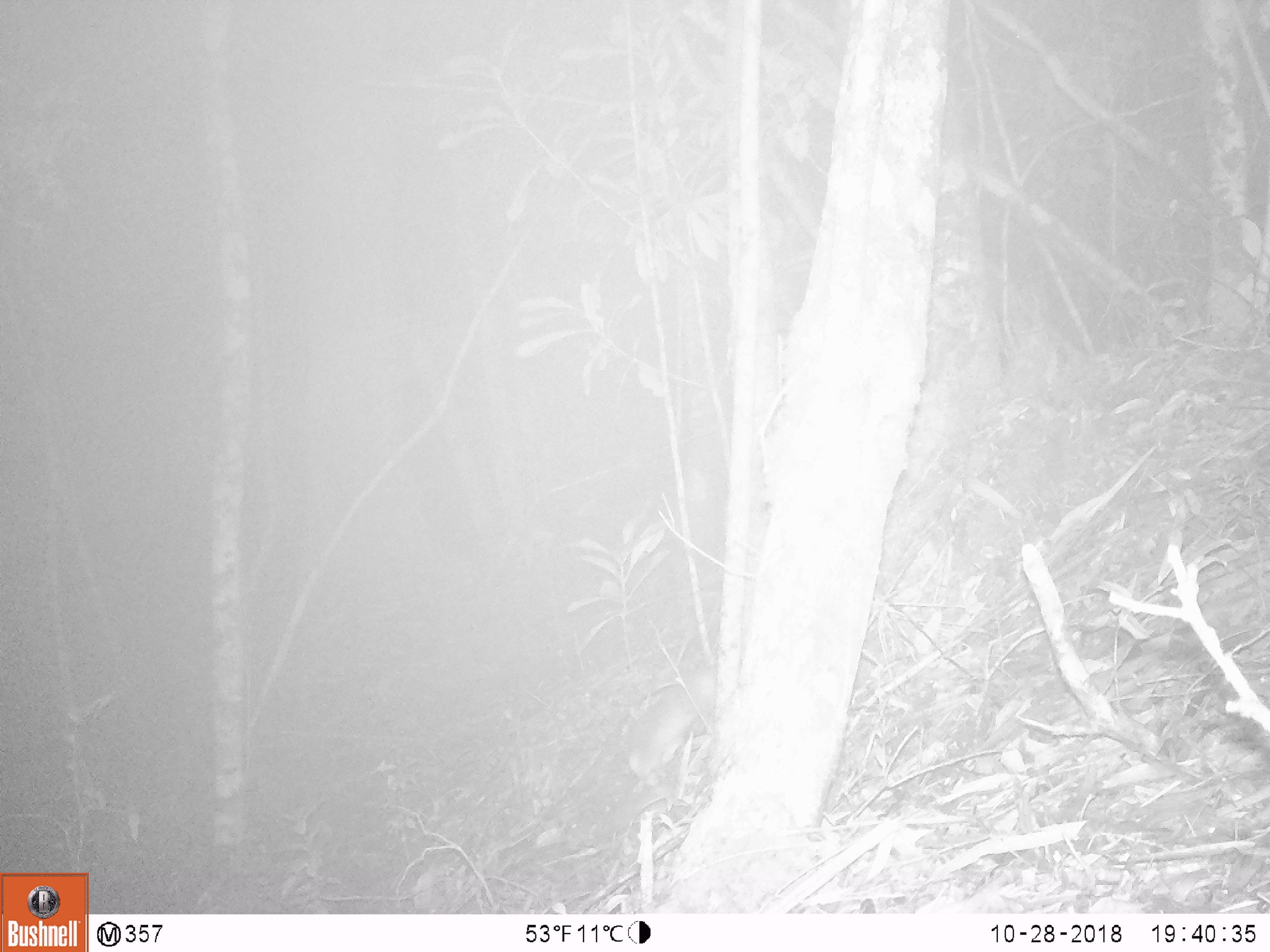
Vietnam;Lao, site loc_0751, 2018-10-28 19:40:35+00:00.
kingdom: Animalia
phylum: Chordata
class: Mammalia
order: Carnivora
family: Mustelidae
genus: Melogale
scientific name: Melogale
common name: ferret badger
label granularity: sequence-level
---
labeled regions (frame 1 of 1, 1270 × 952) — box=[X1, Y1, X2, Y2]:
ferret badger: box=[621, 663, 717, 790]